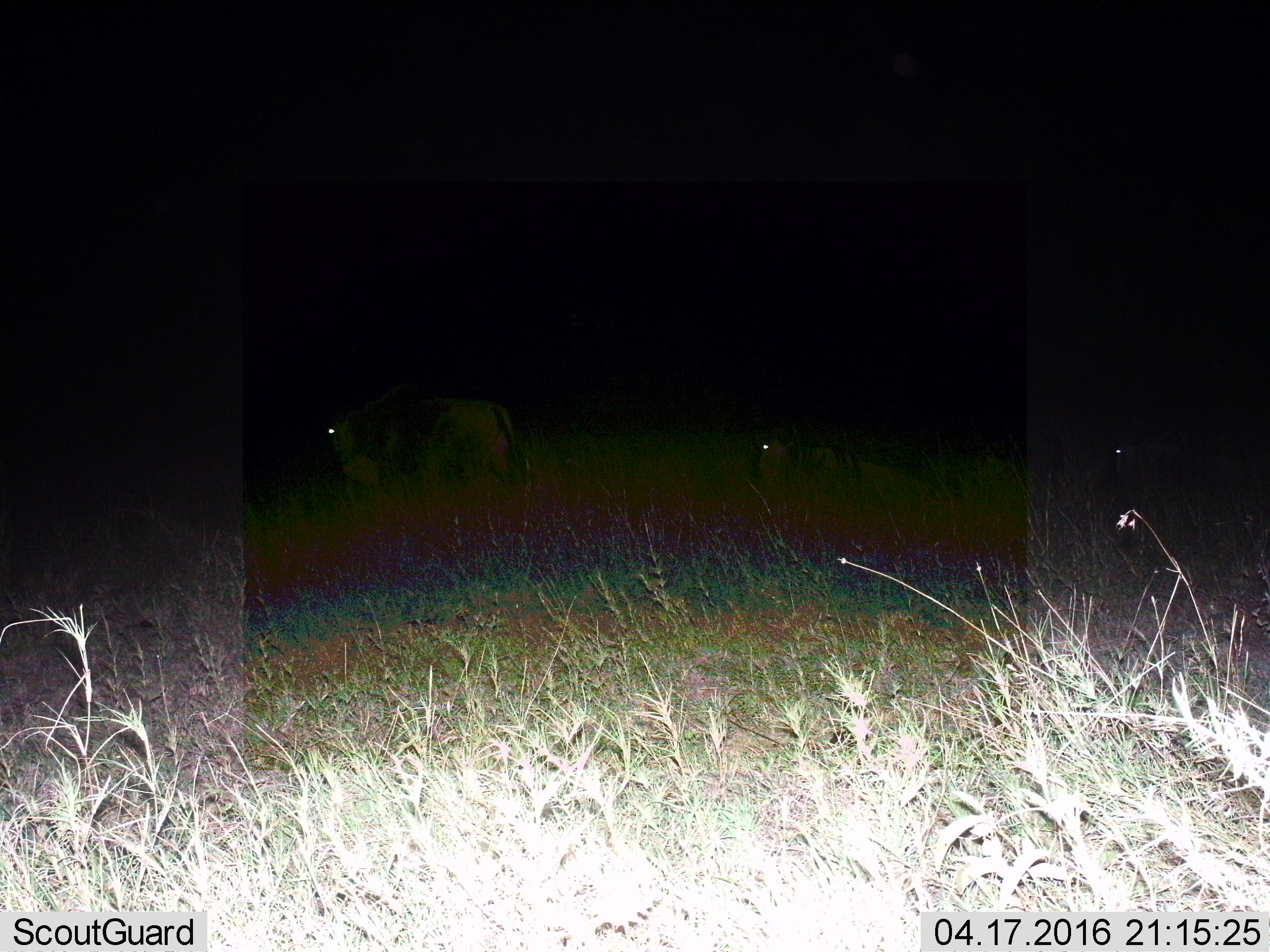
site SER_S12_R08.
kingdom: Animalia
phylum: Chordata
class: Mammalia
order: Artiodactyla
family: Bovidae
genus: Connochaetes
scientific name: Connochaetes taurinus taurinus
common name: blue wildebeest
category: wildebeestblue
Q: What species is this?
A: Wildebeestblue (blue wildebeest) (Connochaetes taurinus taurinus).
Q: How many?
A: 3.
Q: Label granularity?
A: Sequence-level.